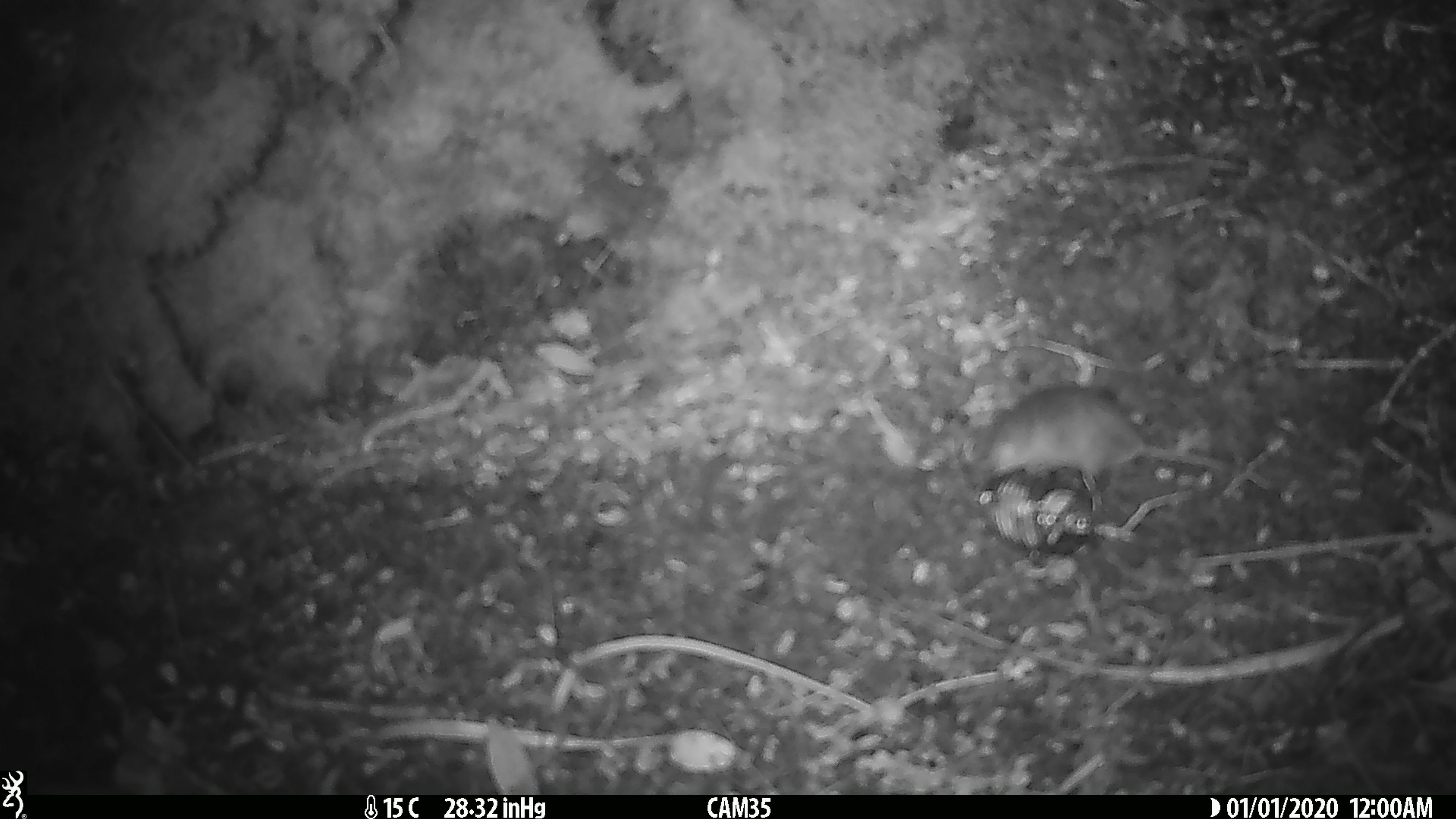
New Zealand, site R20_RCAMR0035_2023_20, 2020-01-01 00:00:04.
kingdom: Animalia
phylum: Chordata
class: Mammalia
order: Rodentia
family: Muridae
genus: Mus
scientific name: Mus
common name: mouse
Mouse (Mus).